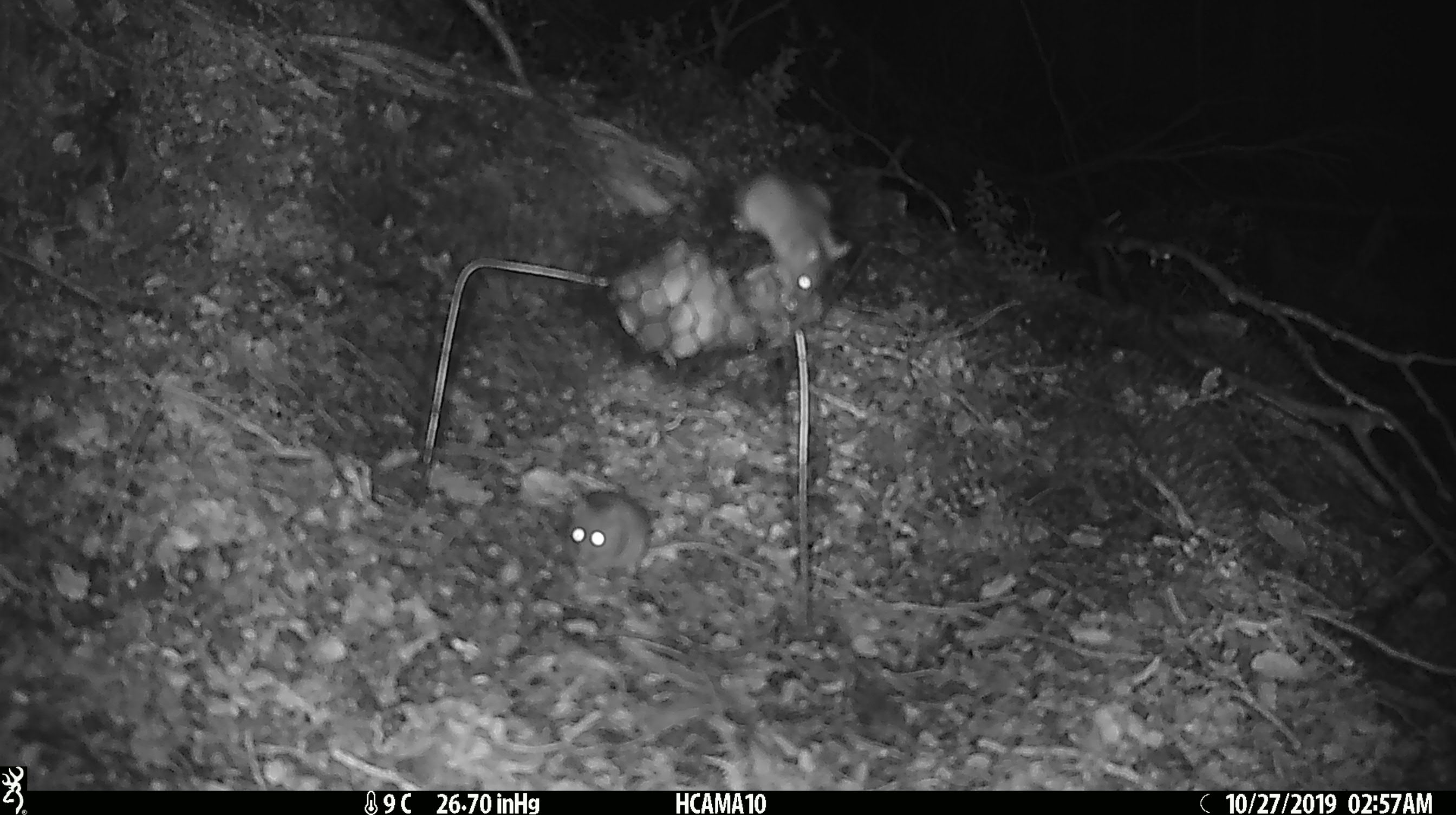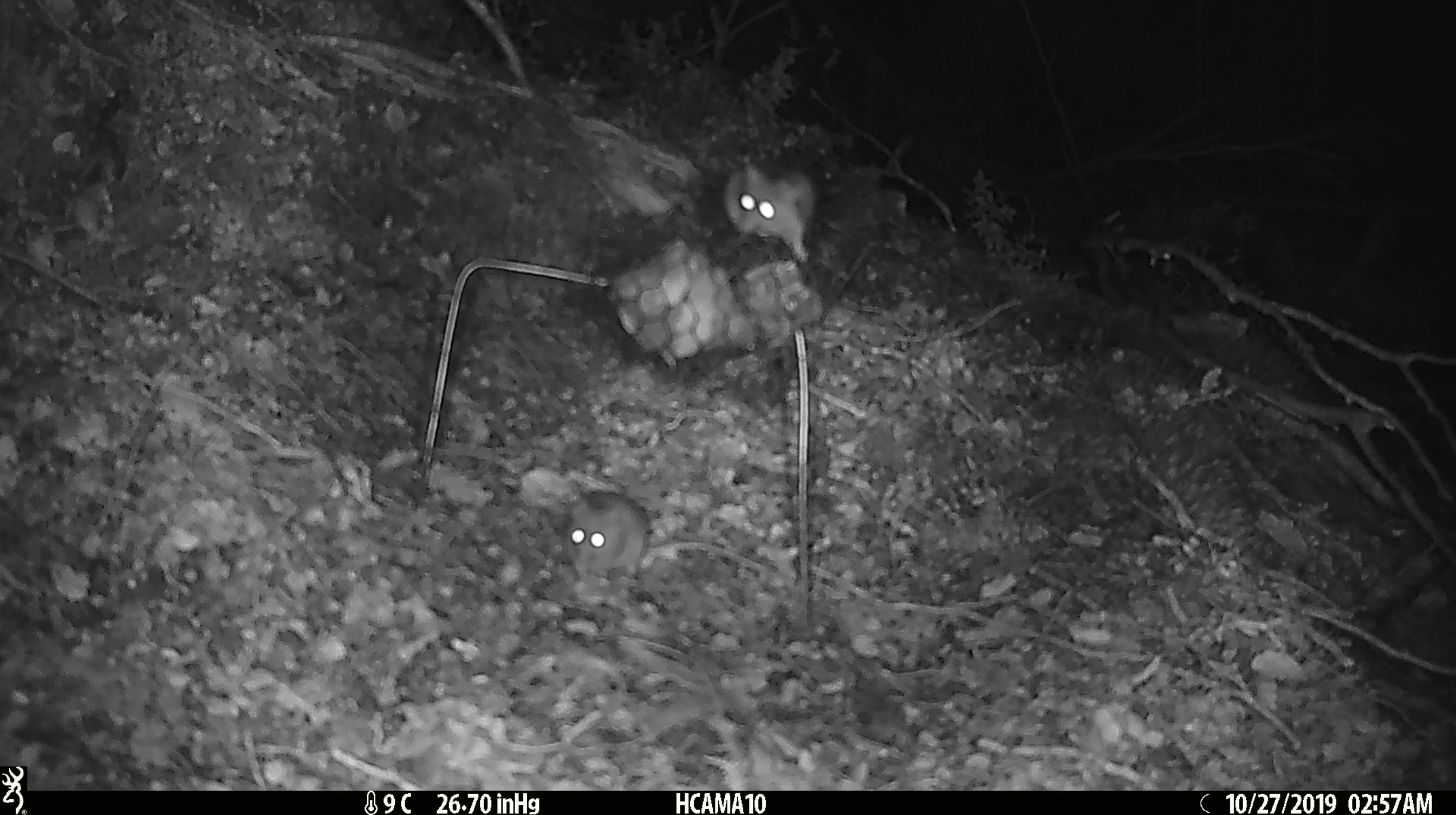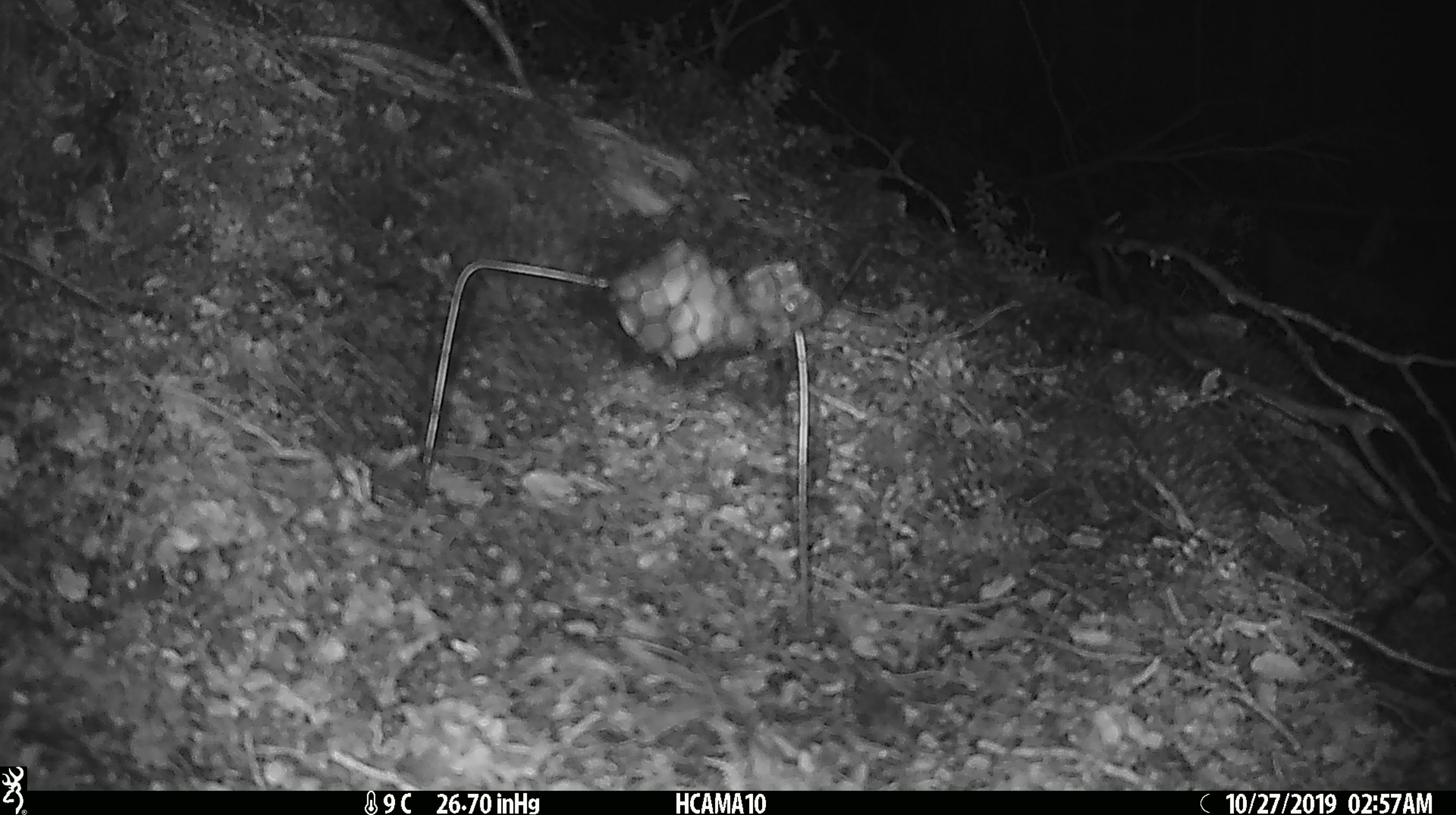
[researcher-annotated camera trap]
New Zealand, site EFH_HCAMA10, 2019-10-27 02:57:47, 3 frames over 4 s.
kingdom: Animalia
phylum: Chordata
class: Mammalia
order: Rodentia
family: Muridae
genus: Mus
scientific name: Mus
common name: mouse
Mouse (Mus).